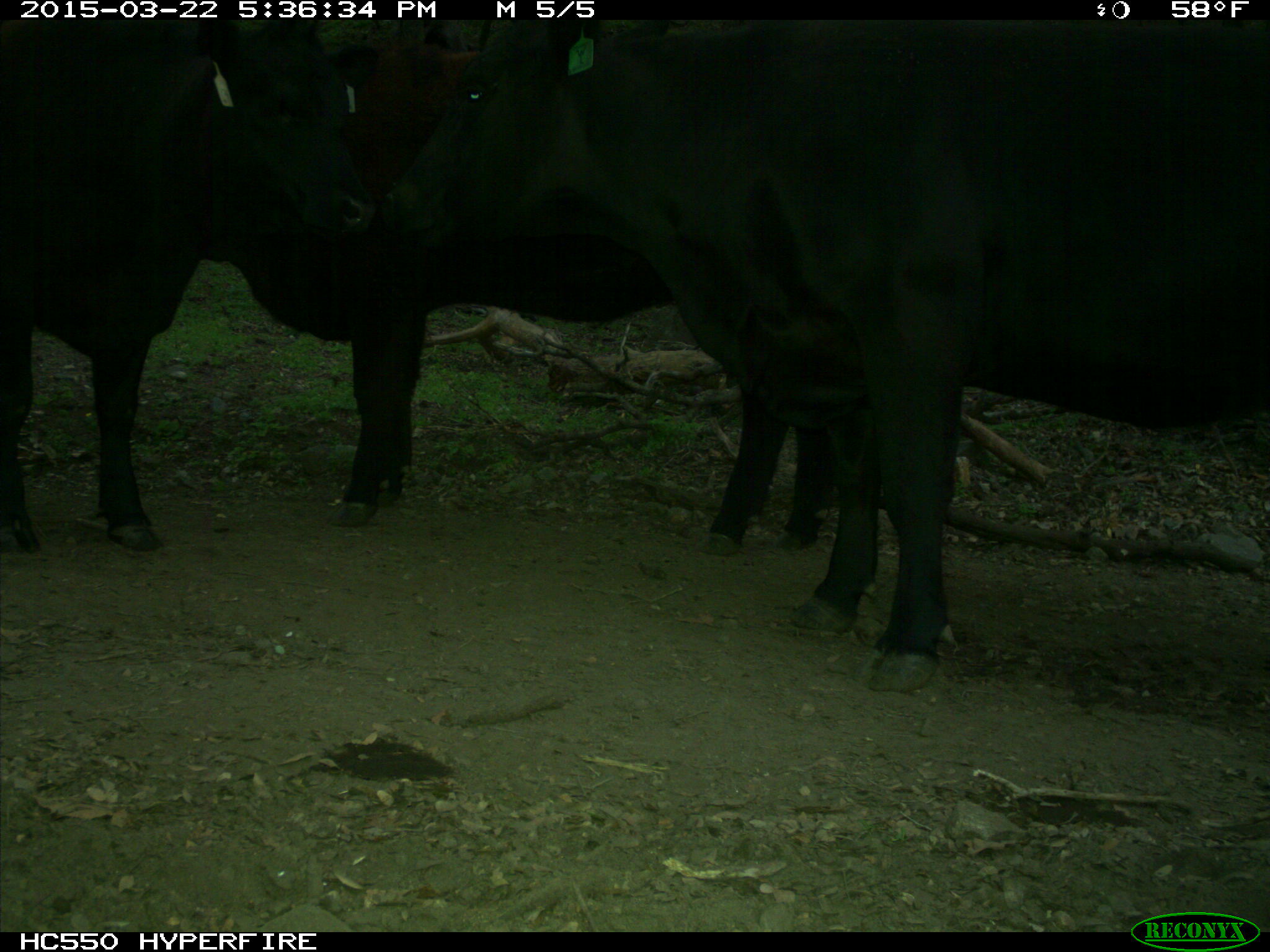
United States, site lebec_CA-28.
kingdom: Animalia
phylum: Chordata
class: Mammalia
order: Artiodactyla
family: Bovidae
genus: Bos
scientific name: Bos taurus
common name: domestic cow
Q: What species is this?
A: Bos taurus (domestic cow).